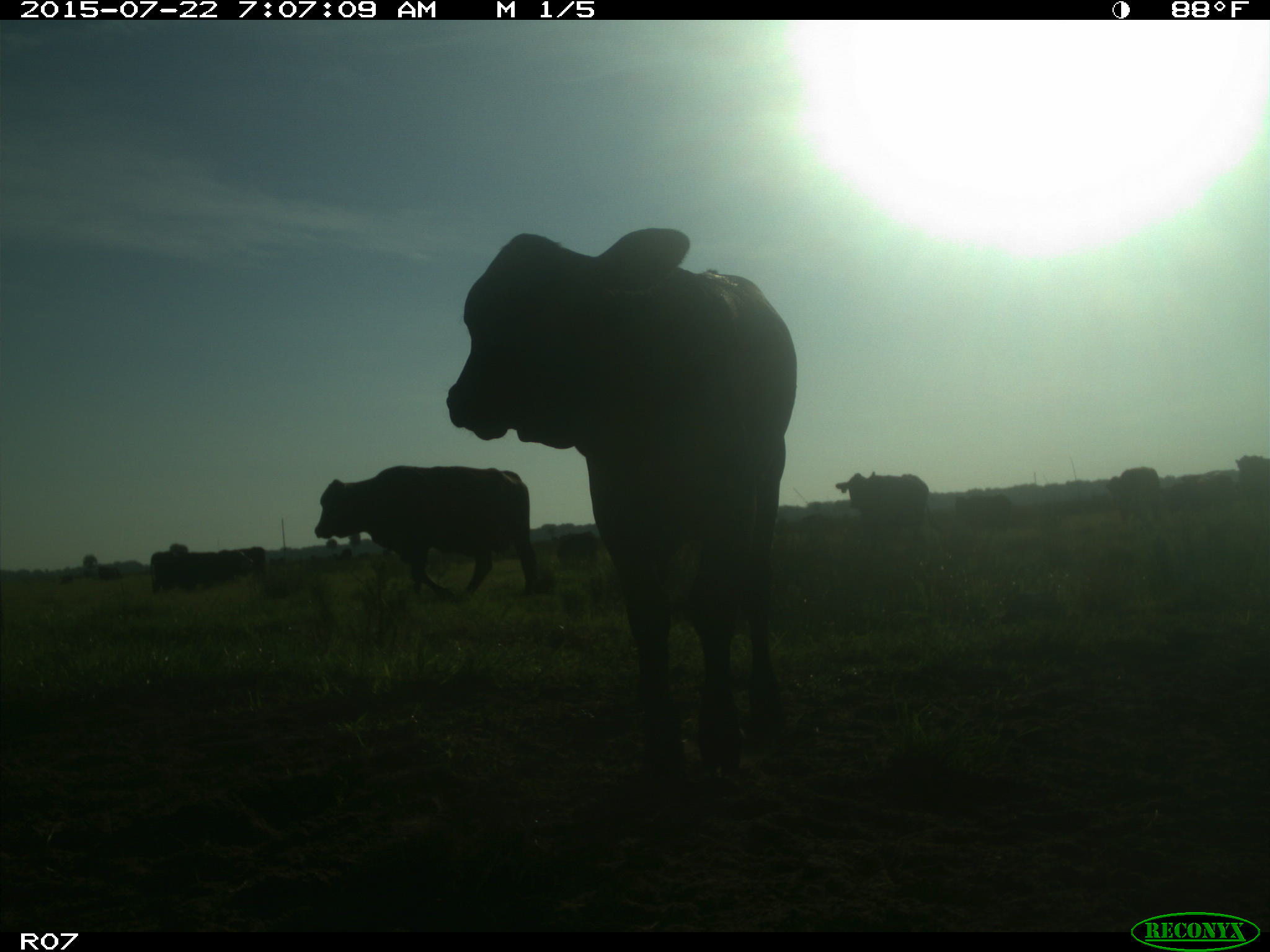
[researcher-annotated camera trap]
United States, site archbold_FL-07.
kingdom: Animalia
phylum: Chordata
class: Mammalia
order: Artiodactyla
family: Cervidae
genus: Odocoileus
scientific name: Odocoileus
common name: deer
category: unidentified deer